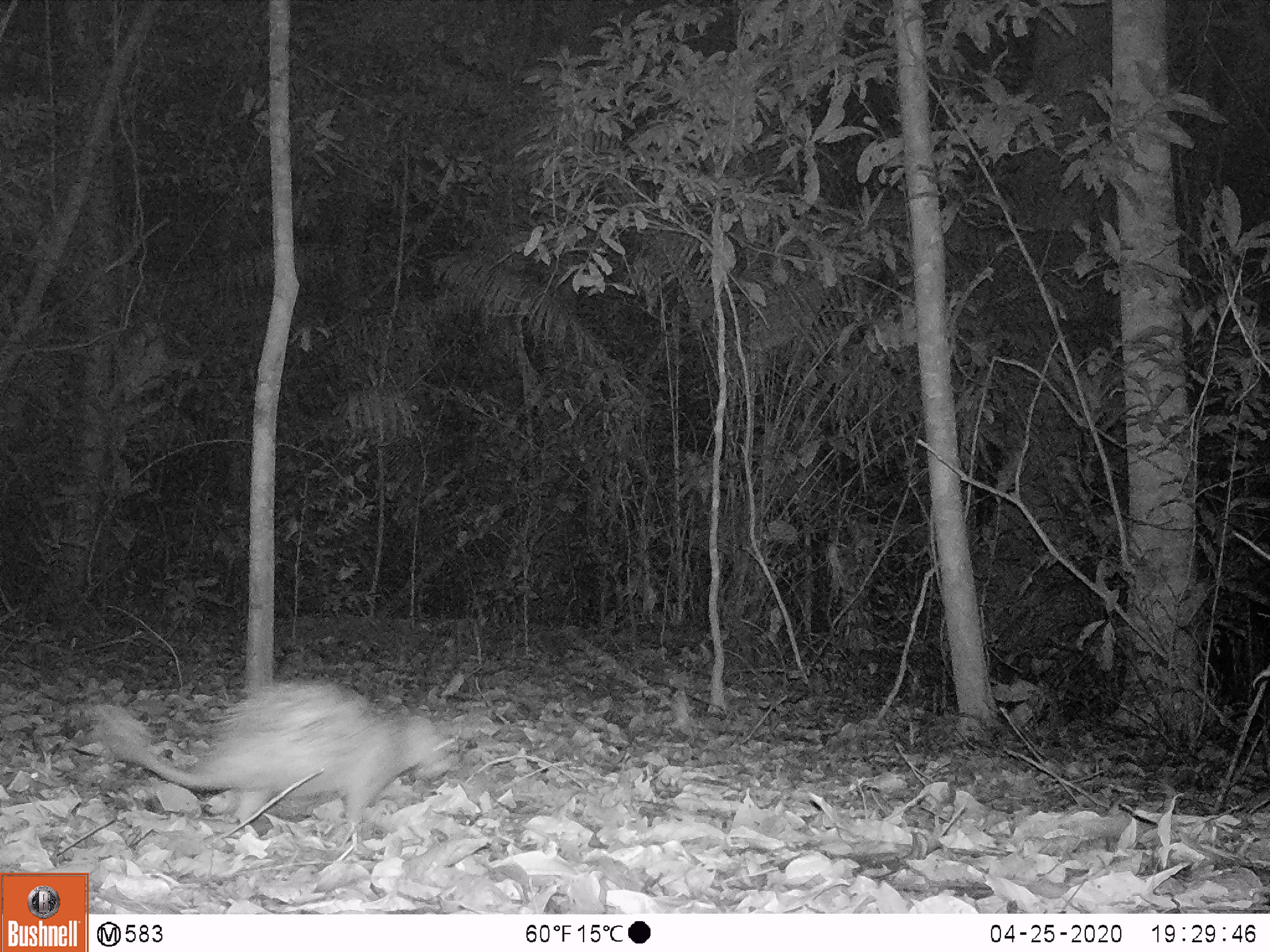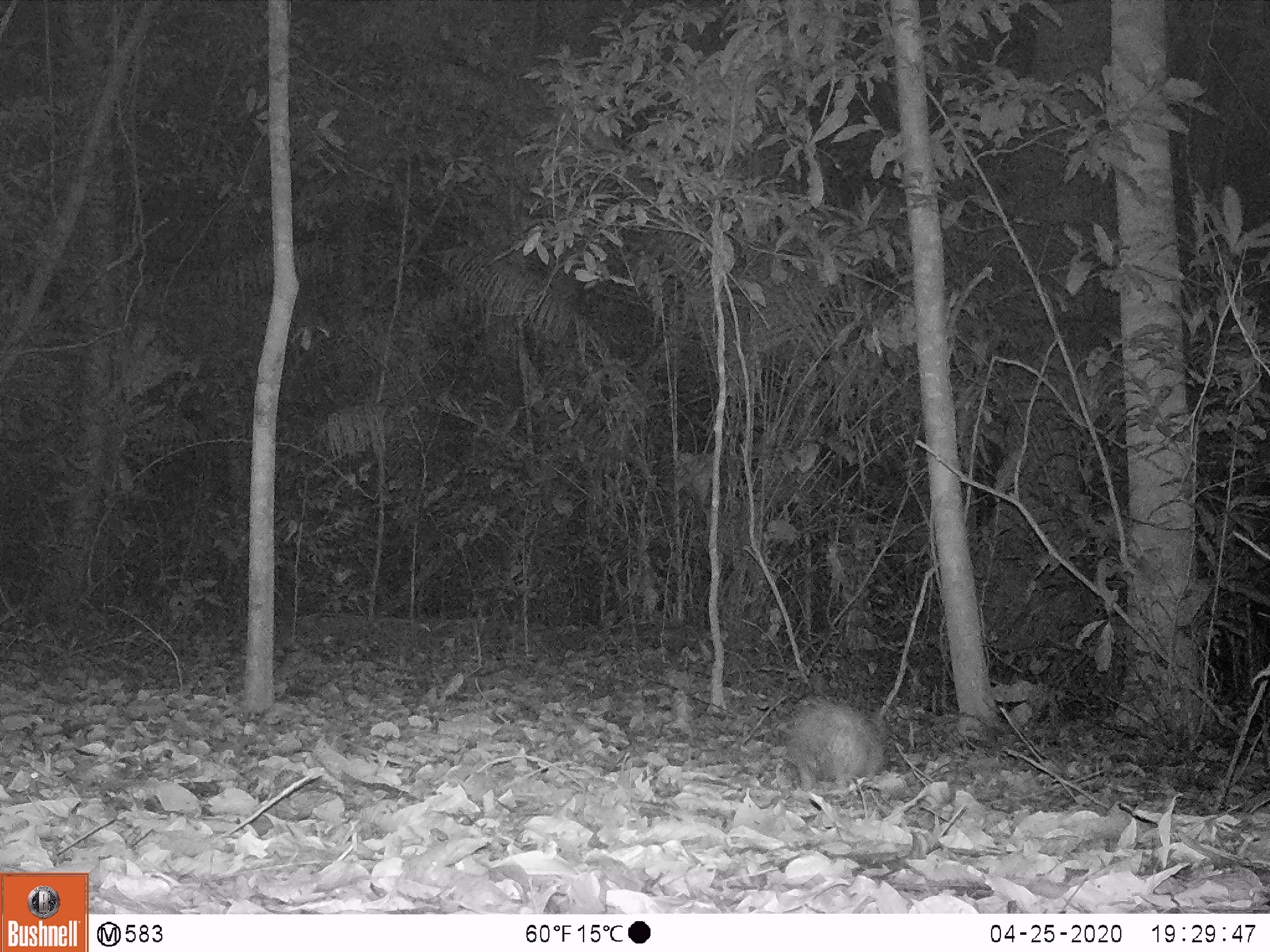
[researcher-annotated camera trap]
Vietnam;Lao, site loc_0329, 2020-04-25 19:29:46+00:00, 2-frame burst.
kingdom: Animalia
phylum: Chordata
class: Mammalia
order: Rodentia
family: Hystricidae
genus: Atherurus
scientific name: Atherurus macrourus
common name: asiatic brush-tailed porcupine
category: asiatic brush tailed porcupine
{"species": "asiatic brush tailed porcupine (asiatic brush-tailed porcupine) (Atherurus macrourus)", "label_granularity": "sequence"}